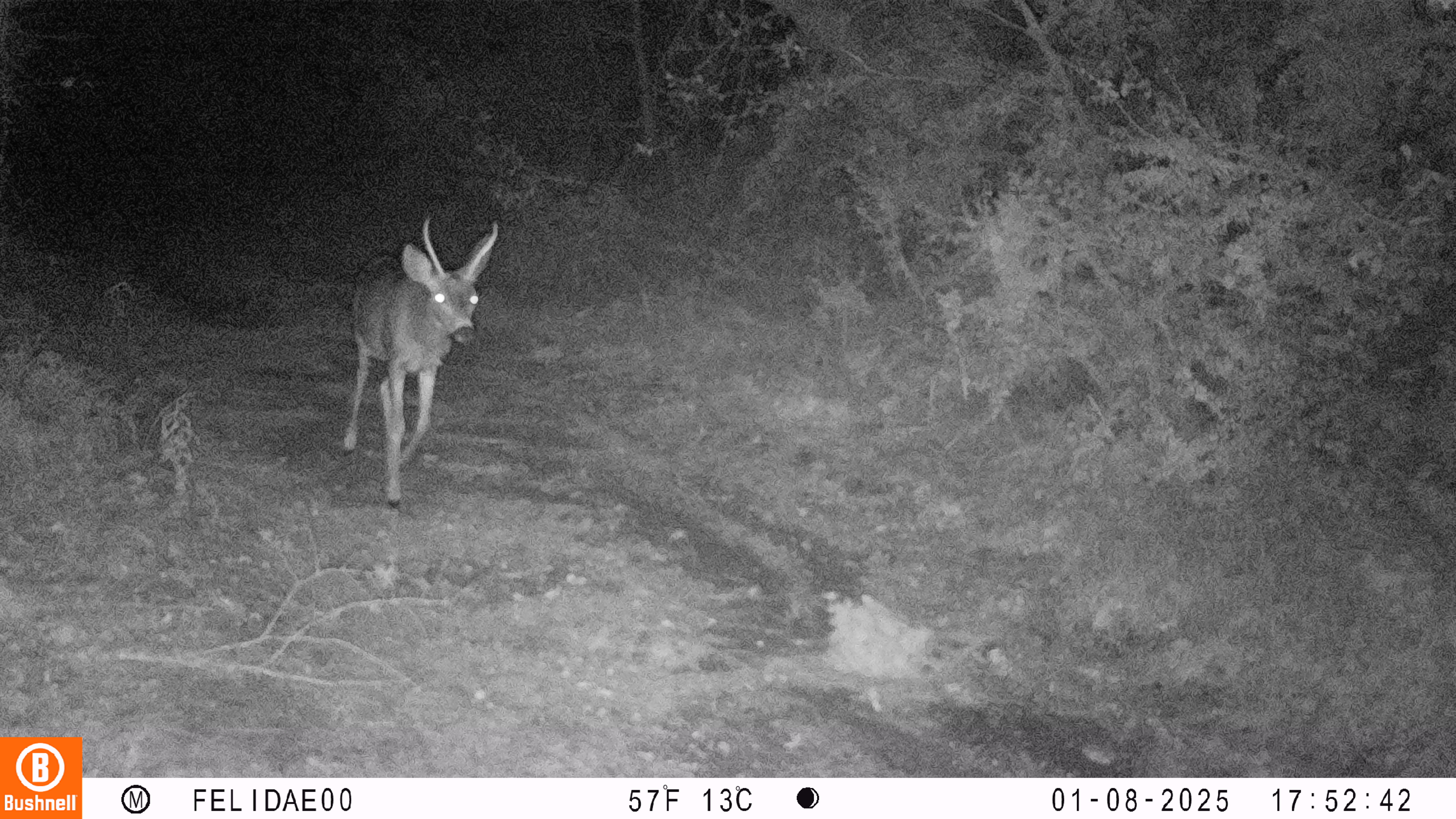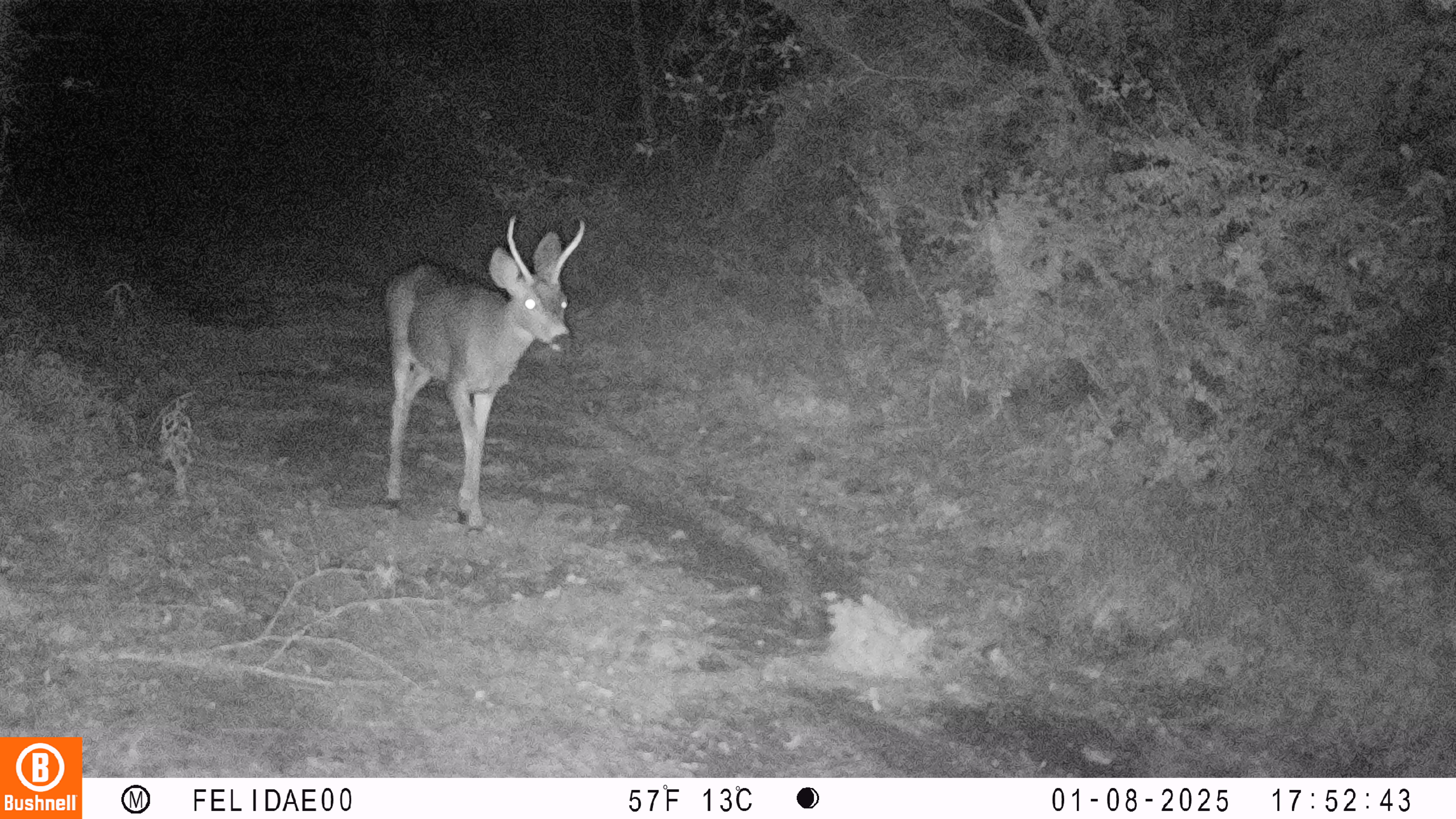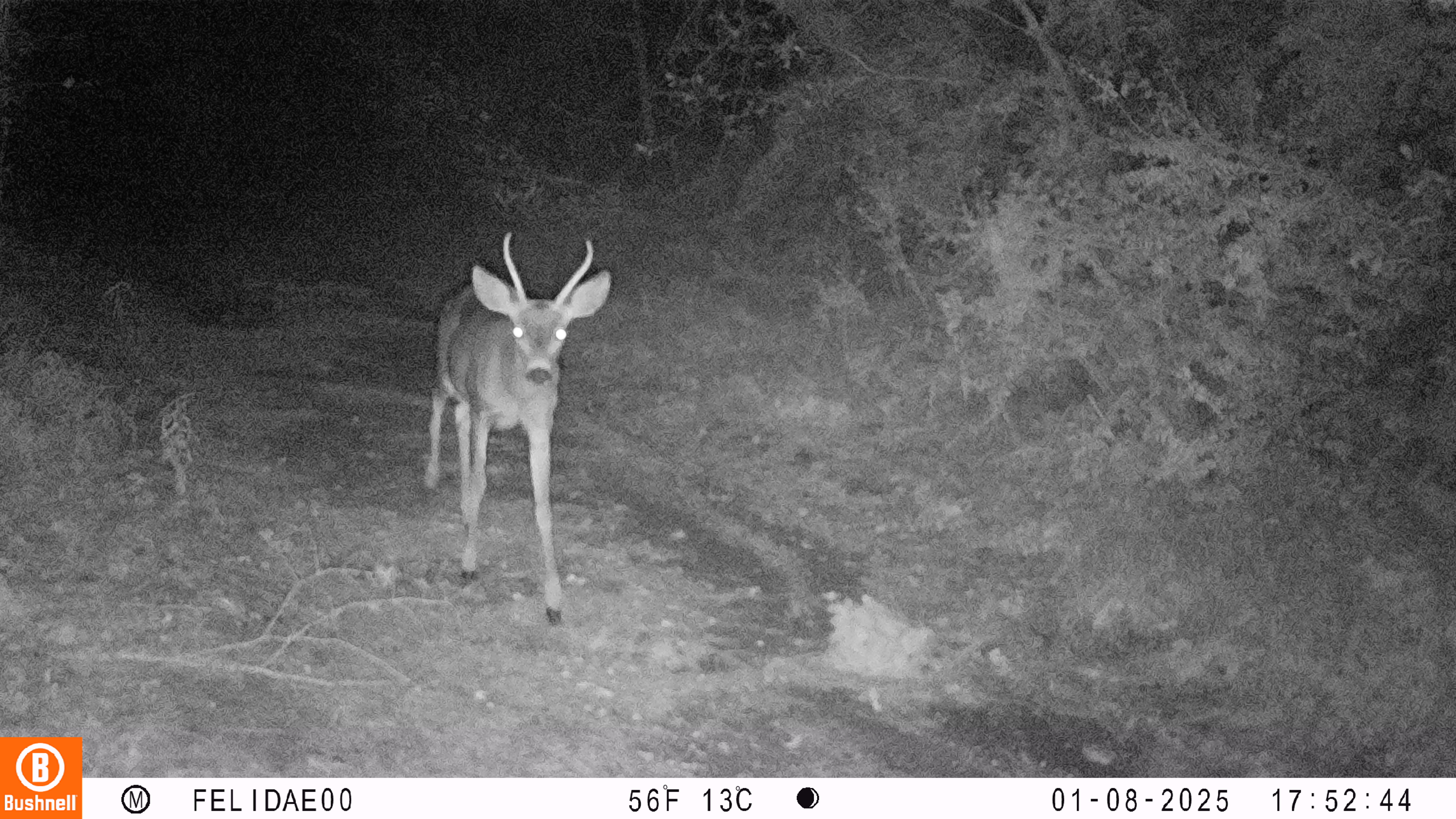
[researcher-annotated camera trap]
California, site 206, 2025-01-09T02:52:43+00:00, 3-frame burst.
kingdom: Animalia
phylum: Chordata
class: Mammalia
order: Artiodactyla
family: Cervidae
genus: Odocoileus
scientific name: Odocoileus hemionus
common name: mule deer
Mule deer (Odocoileus hemionus).